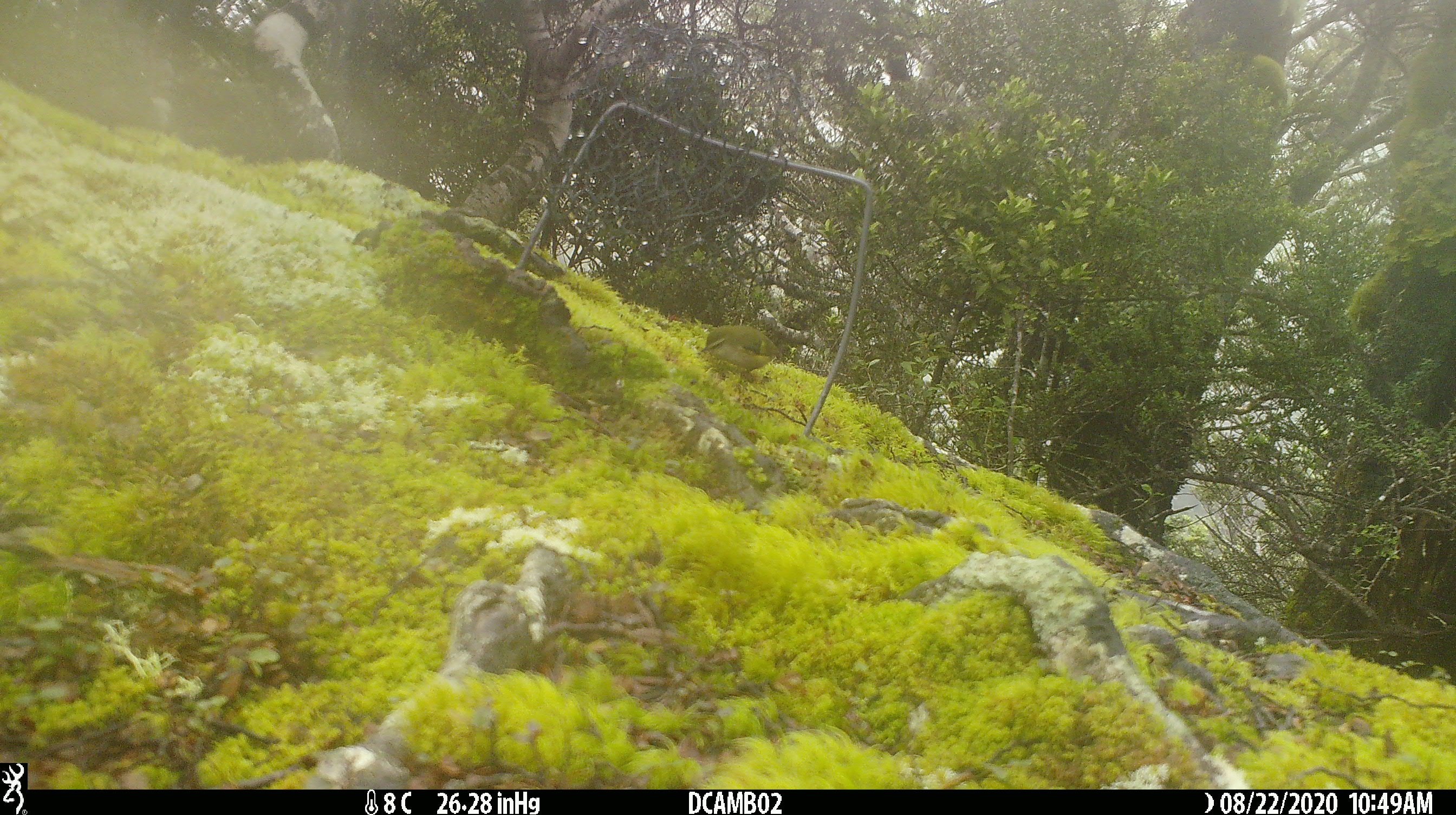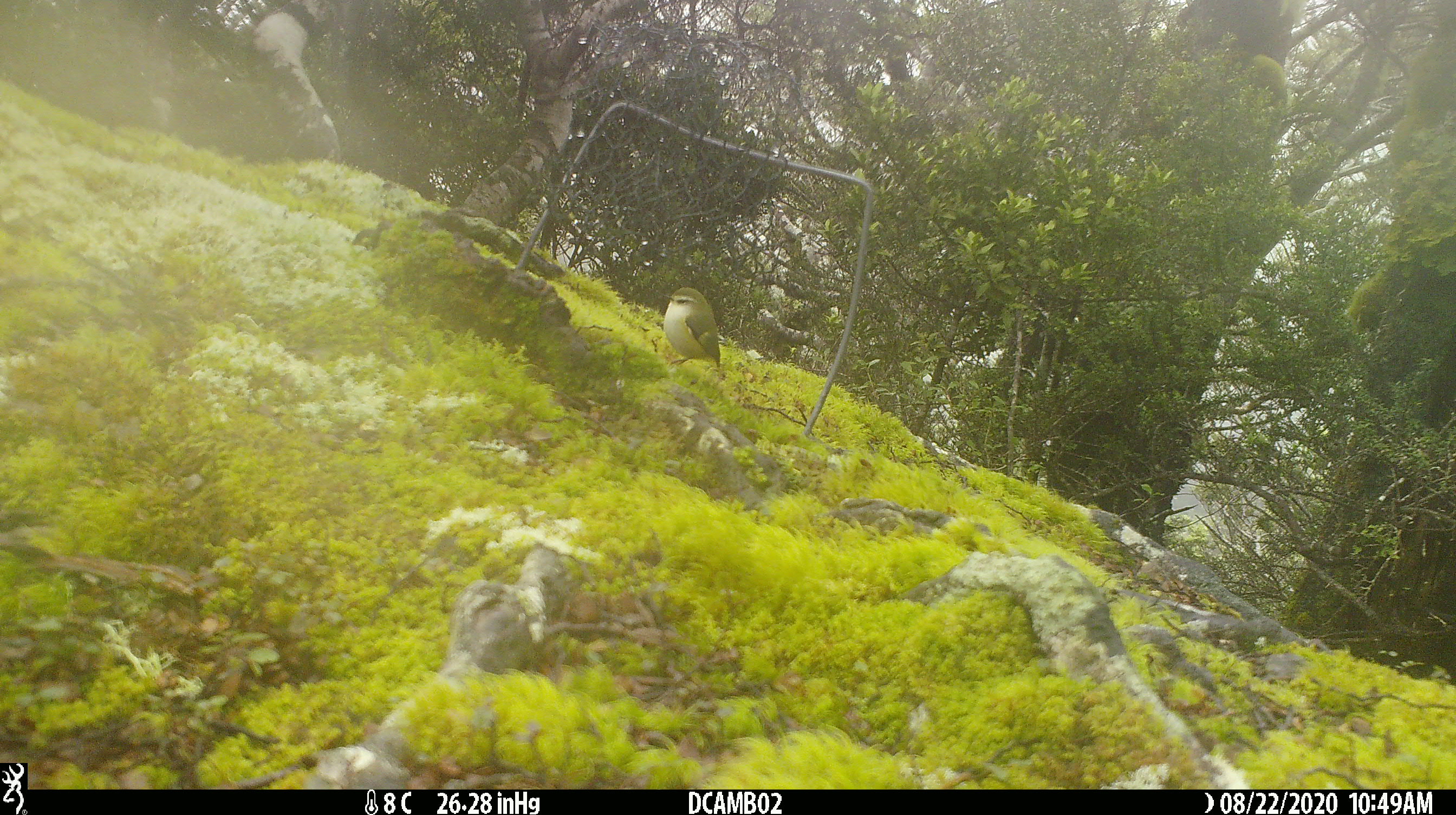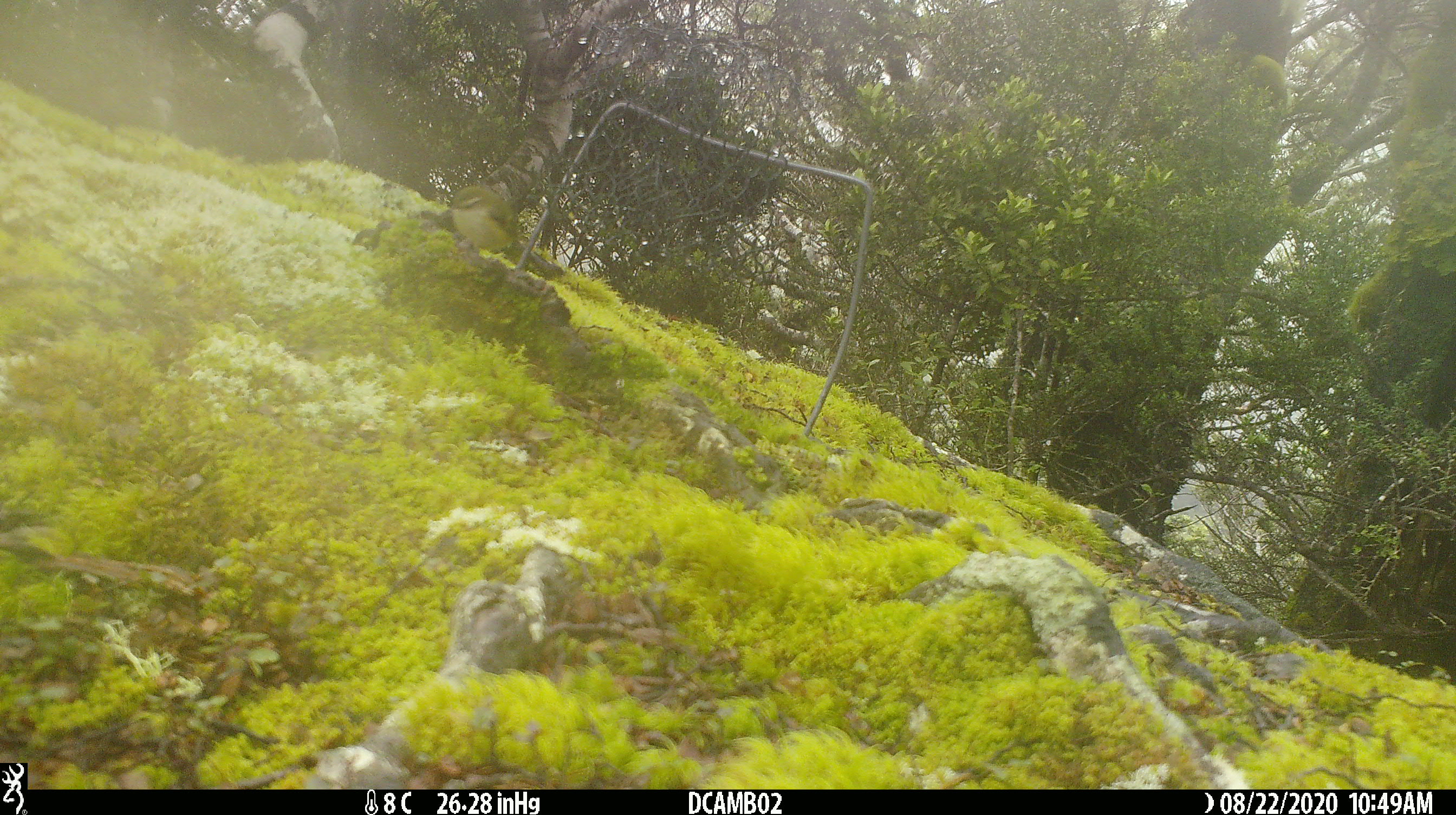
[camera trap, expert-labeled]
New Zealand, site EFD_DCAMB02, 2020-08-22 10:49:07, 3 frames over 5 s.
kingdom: Animalia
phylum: Chordata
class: Aves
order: Passeriformes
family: Acanthisittidae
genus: Acanthisitta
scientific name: Acanthisitta chloris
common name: rifleman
Rifleman (Acanthisitta chloris).